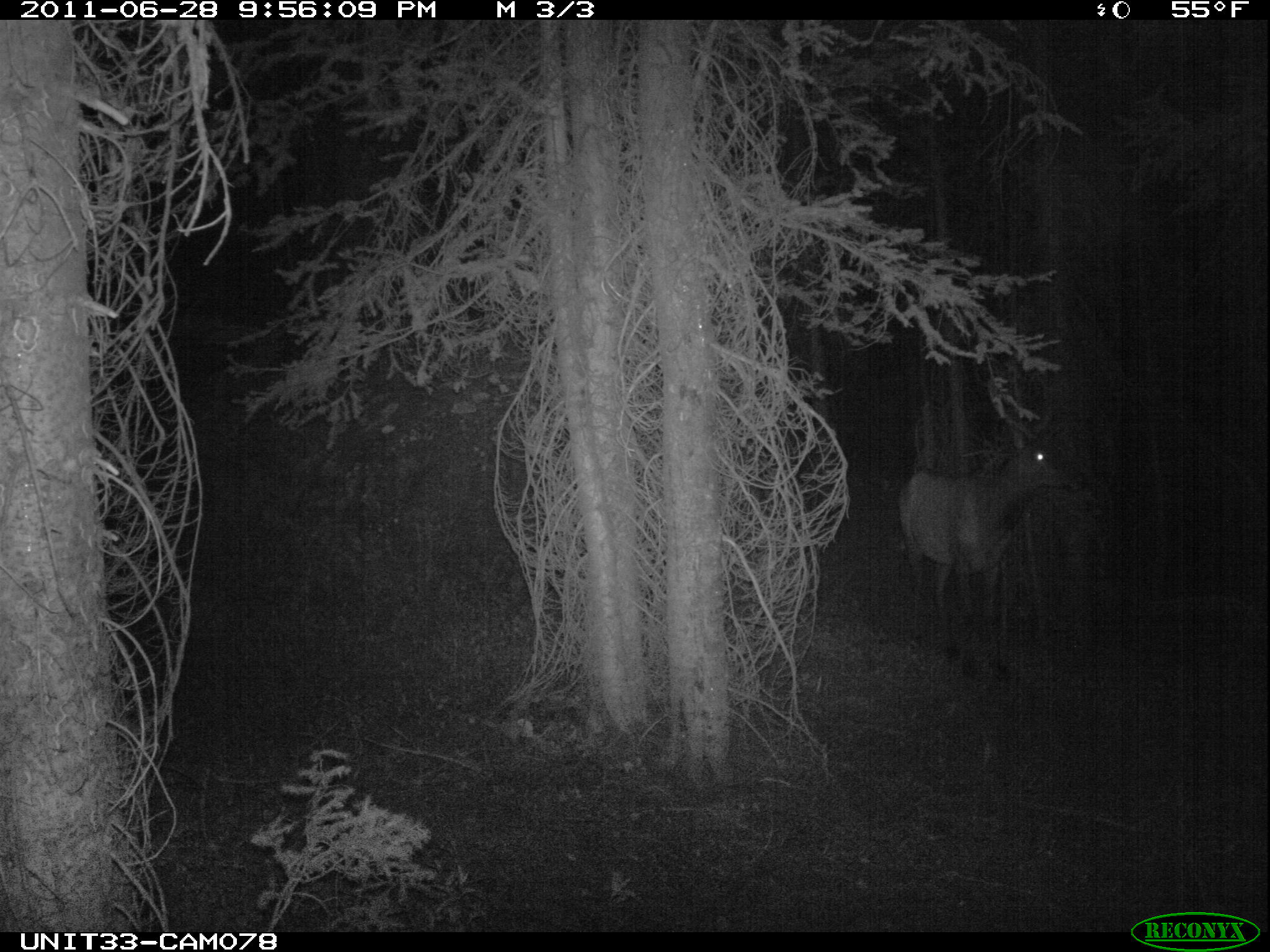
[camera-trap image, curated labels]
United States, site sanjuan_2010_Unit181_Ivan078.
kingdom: Animalia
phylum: Chordata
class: Mammalia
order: Artiodactyla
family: Cervidae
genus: Cervus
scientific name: Cervus elaphus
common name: red deer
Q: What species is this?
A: Cervus elaphus (red deer).